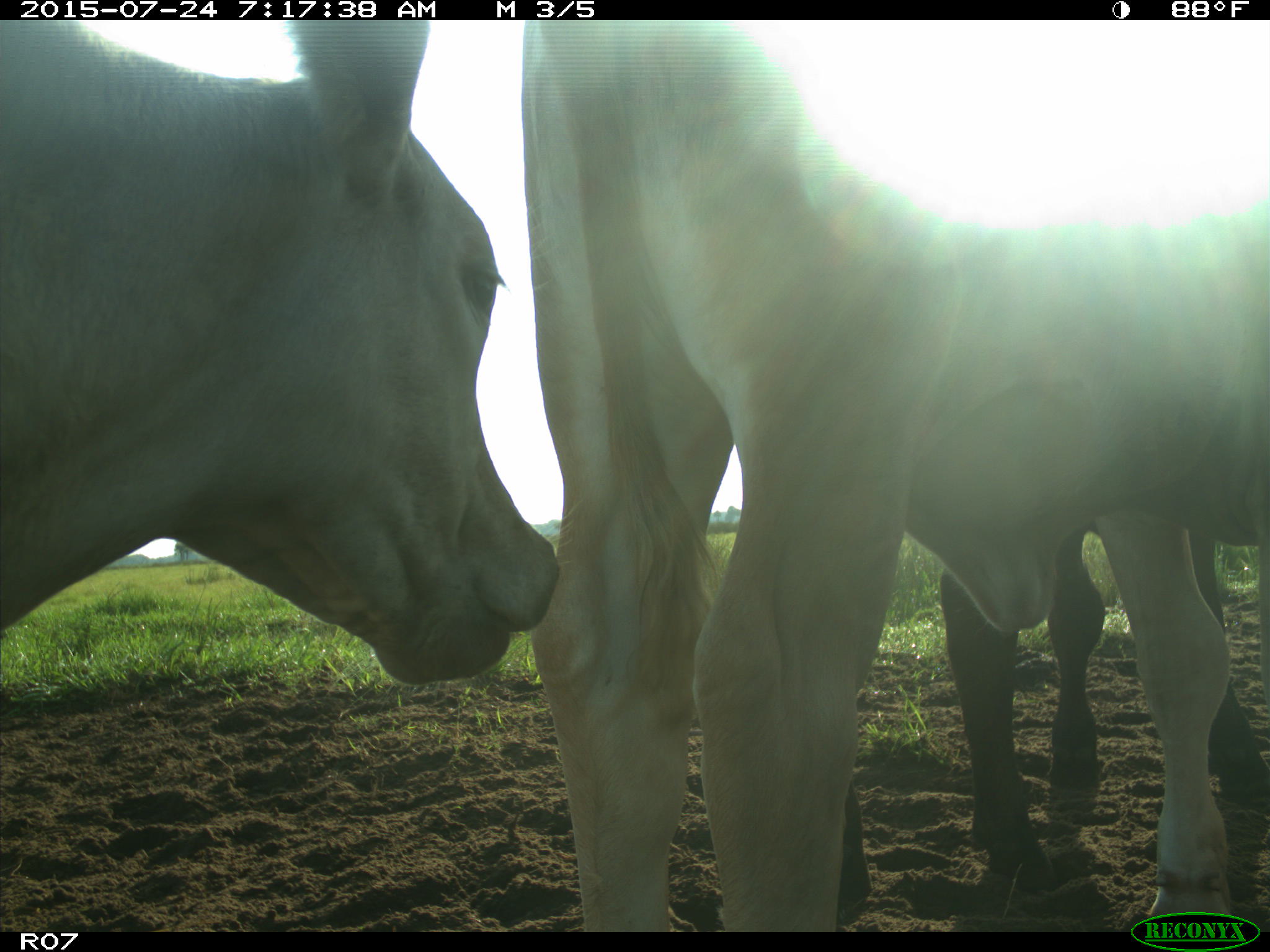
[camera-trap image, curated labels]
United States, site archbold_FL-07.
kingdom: Animalia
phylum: Chordata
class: Mammalia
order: Artiodactyla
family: Bovidae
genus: Bos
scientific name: Bos taurus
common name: domestic cow